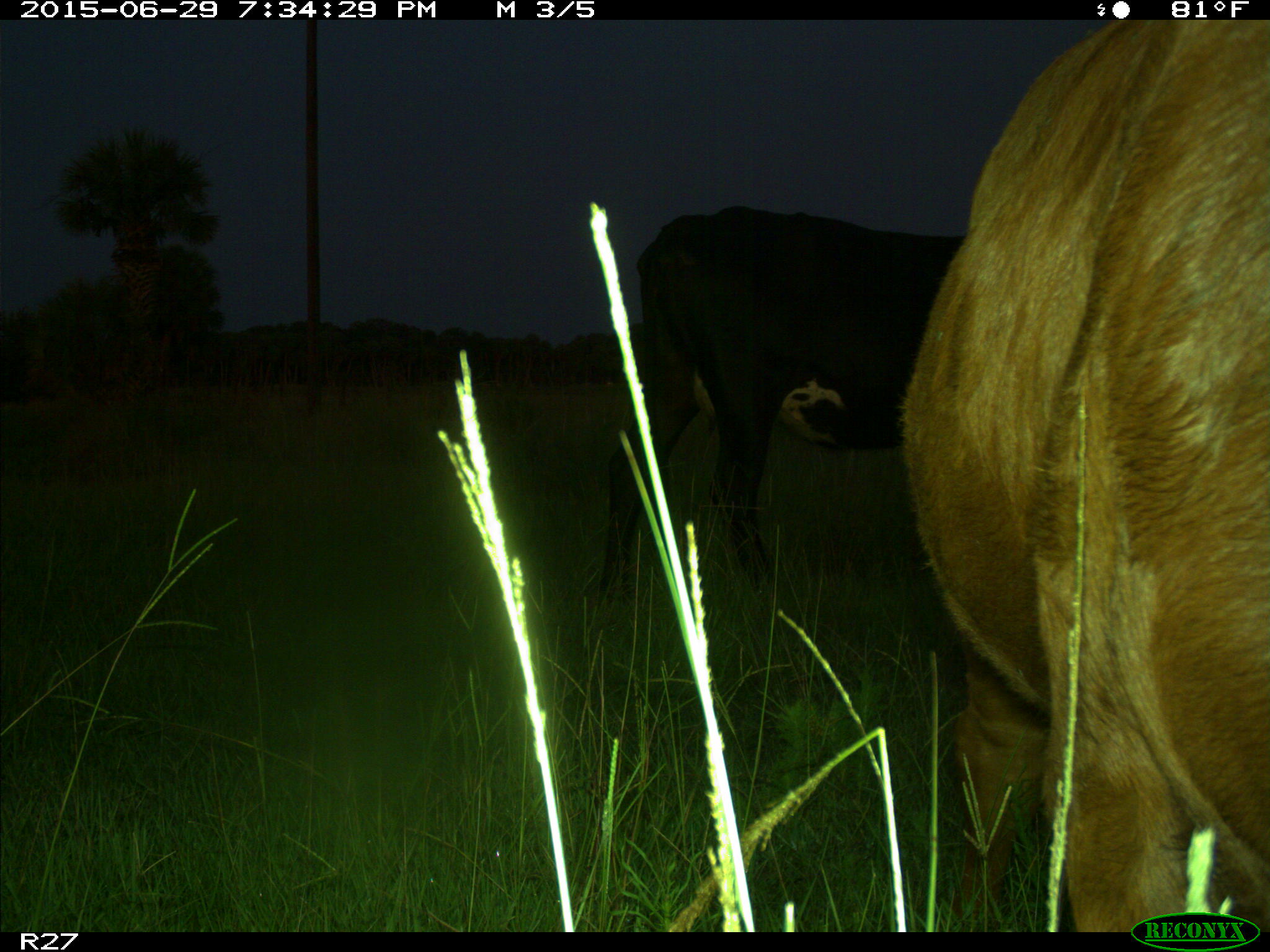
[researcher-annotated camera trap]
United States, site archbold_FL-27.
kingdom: Animalia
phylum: Chordata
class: Mammalia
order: Artiodactyla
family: Bovidae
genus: Bos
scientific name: Bos taurus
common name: domestic cow